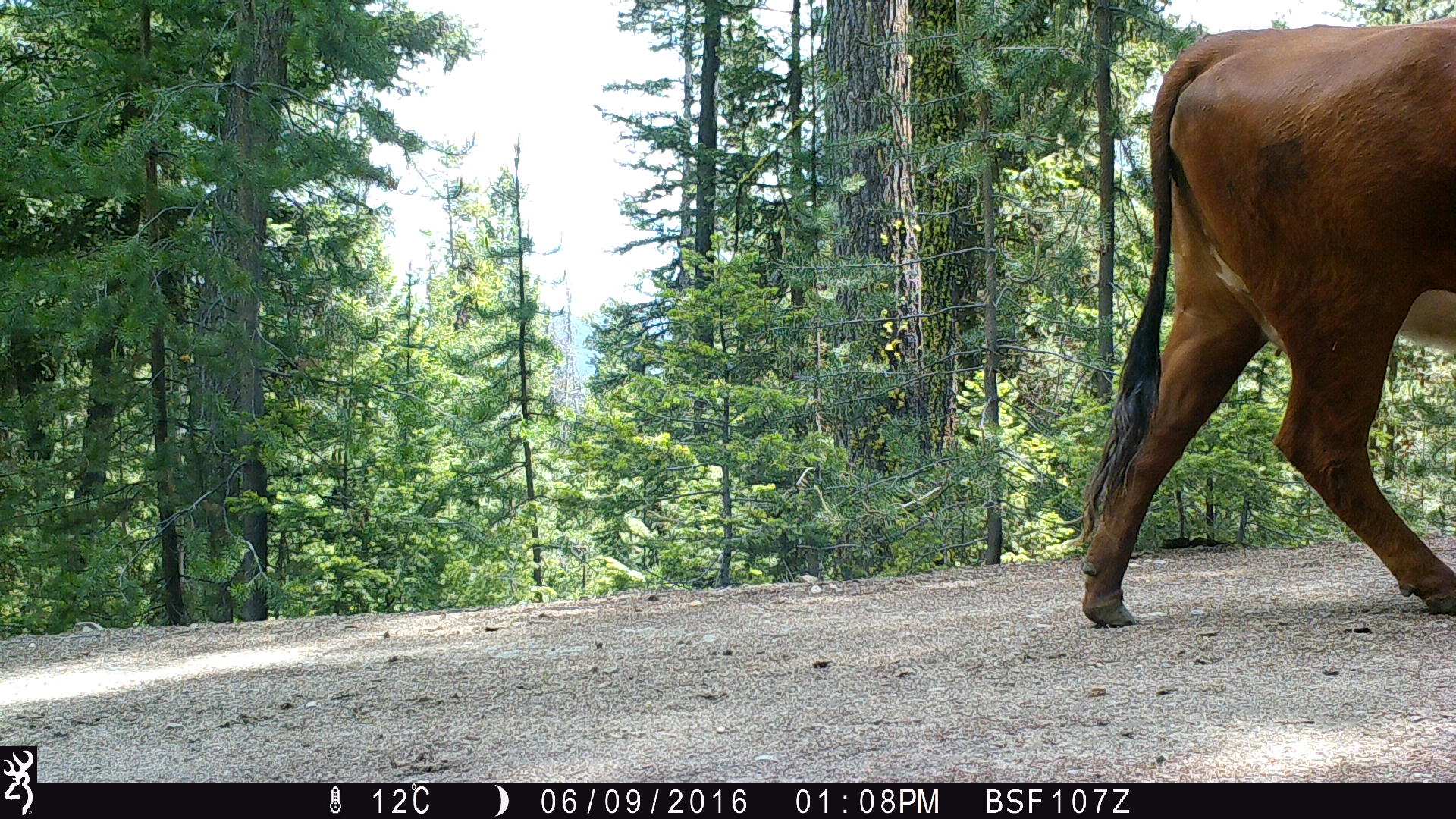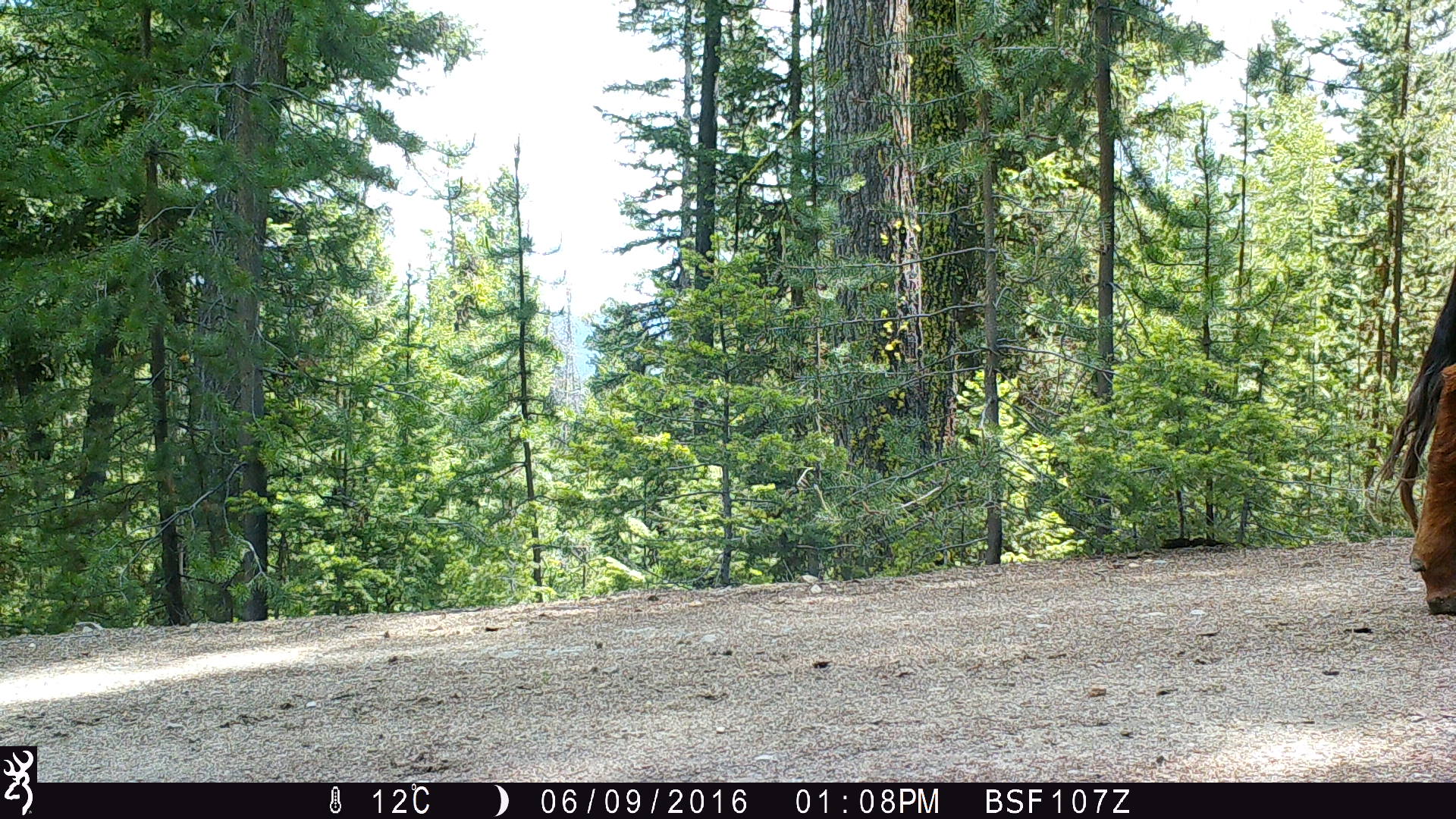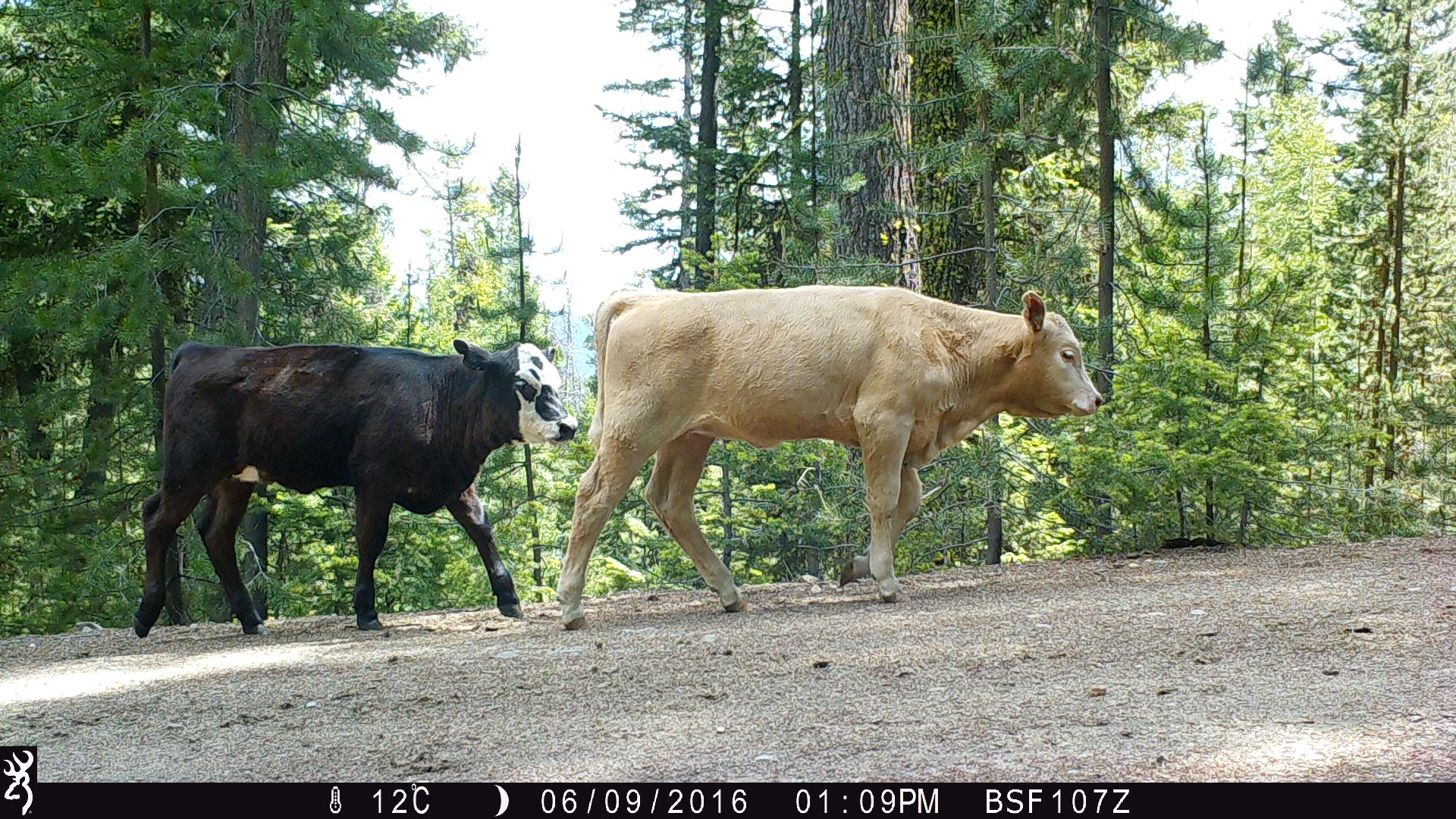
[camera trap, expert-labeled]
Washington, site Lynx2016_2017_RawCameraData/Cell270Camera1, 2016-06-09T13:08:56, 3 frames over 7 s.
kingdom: Animalia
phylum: Chordata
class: Mammalia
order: Artiodactyla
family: Bovidae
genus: Bos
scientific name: Bos taurus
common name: domestic cattle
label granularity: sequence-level